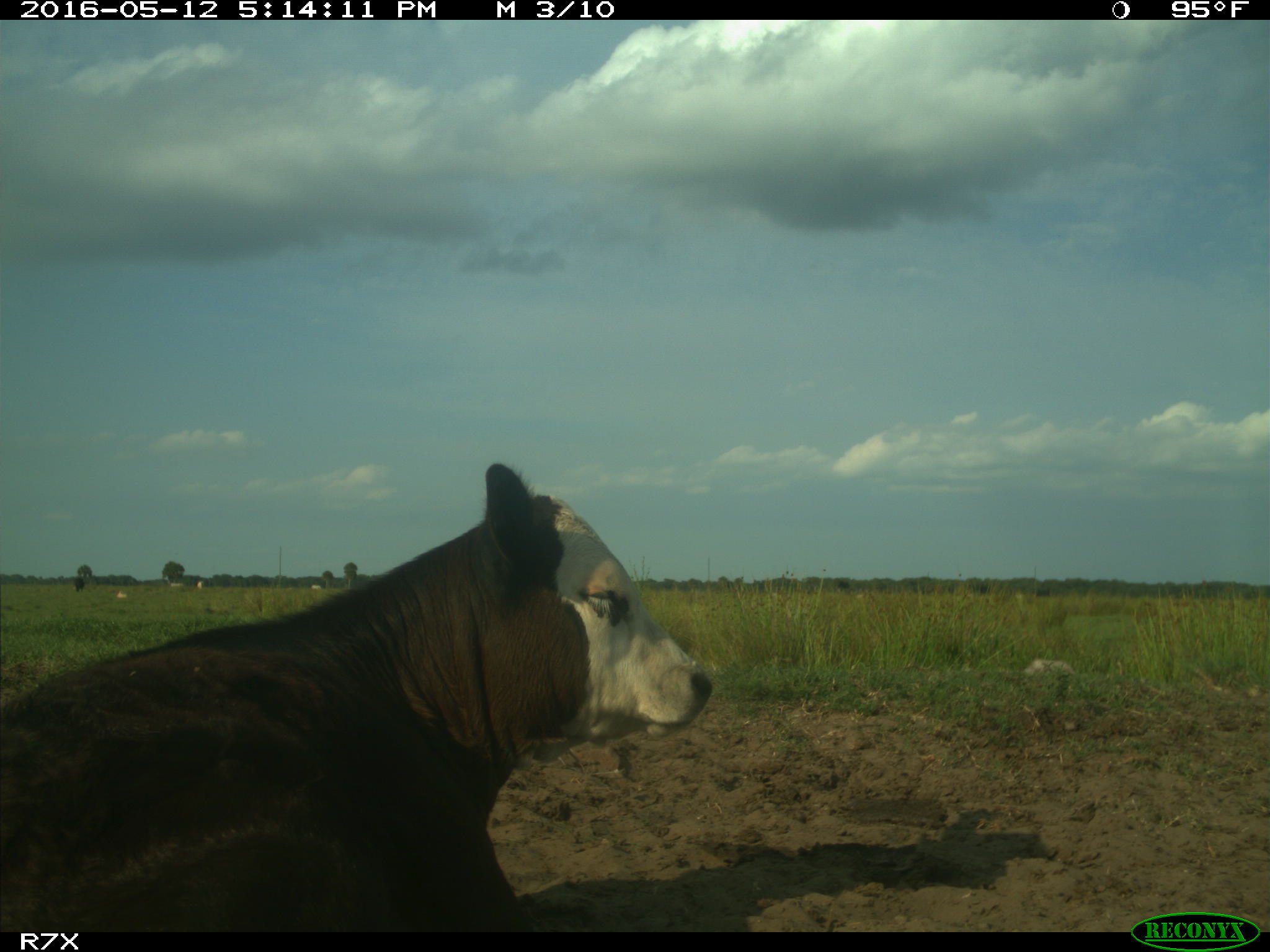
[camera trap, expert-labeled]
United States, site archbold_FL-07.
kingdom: Animalia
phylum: Chordata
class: Mammalia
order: Artiodactyla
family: Bovidae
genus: Bos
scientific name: Bos taurus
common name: domestic cow